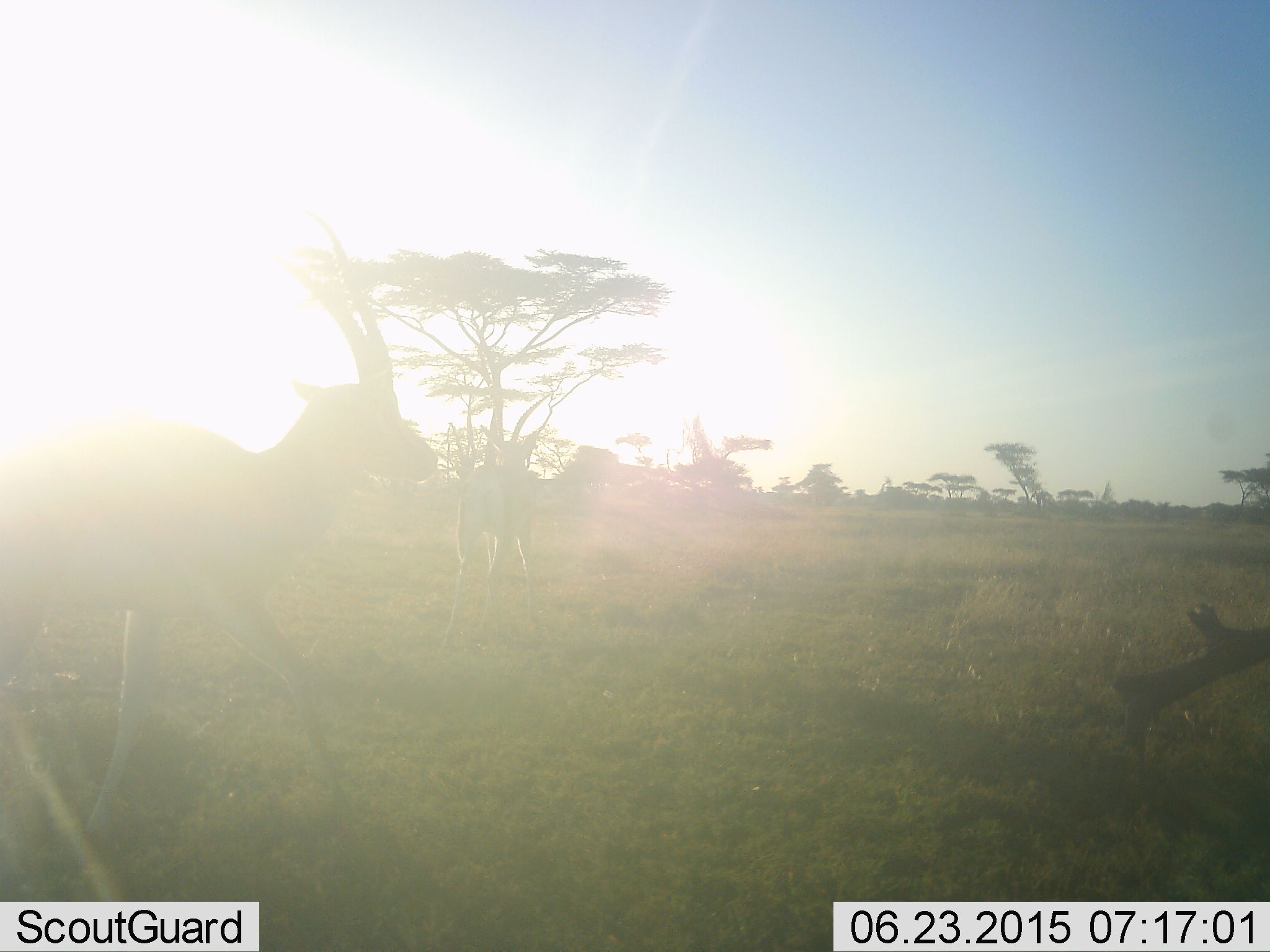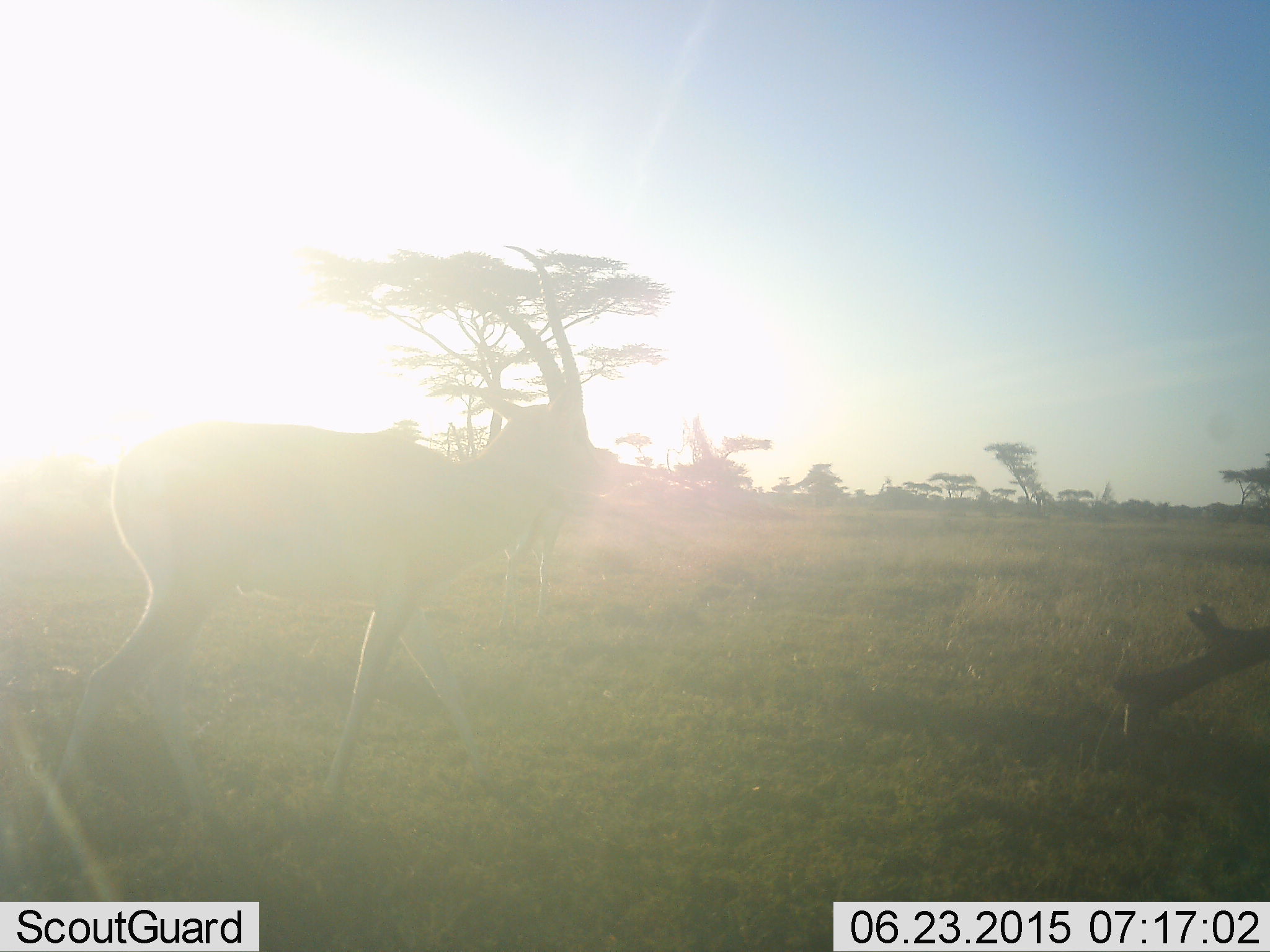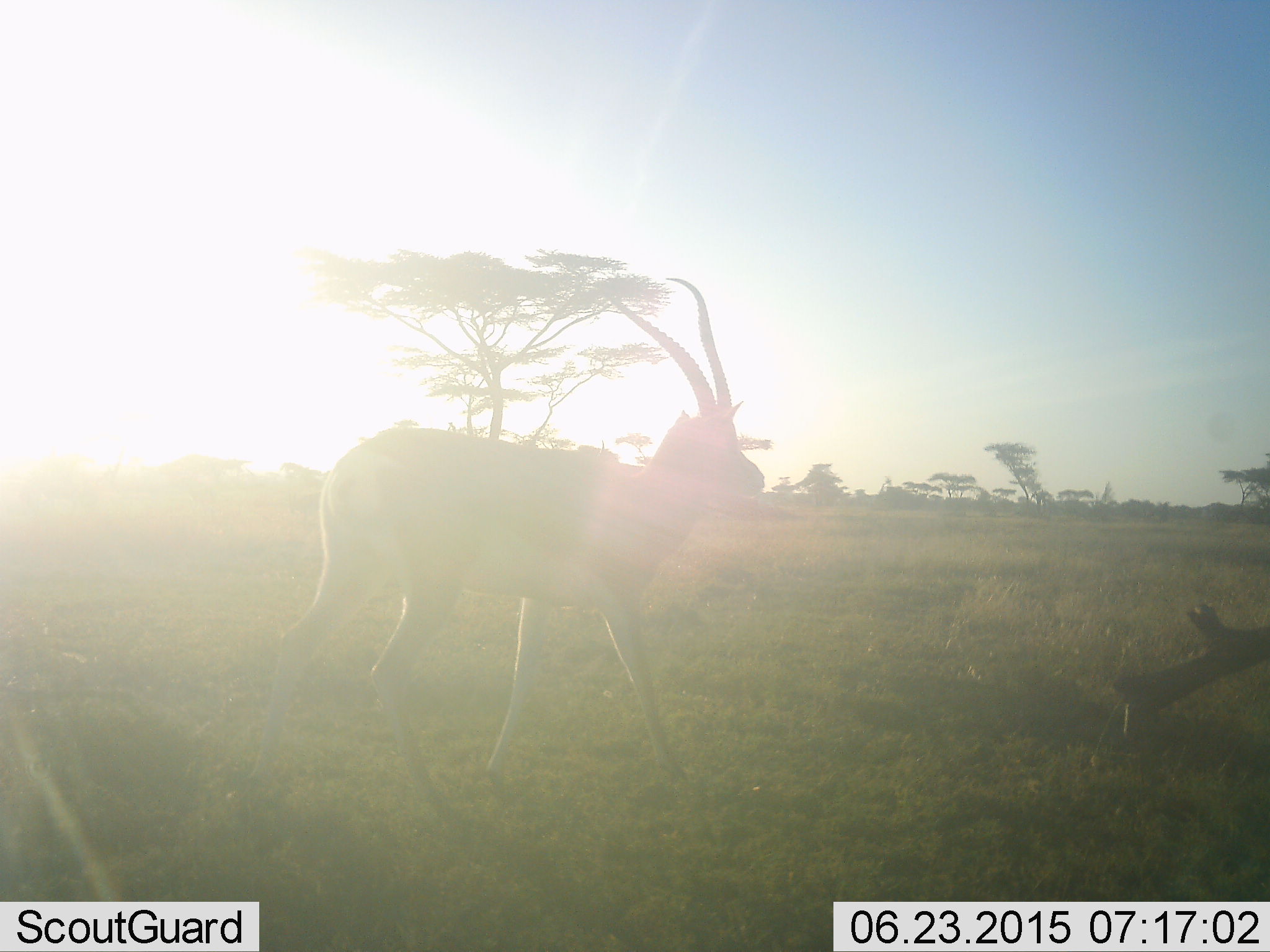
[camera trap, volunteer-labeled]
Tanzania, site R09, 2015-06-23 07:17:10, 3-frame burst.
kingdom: Animalia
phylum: Chordata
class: Mammalia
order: Artiodactyla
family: Bovidae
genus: Nanger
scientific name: Nanger granti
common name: grant's gazelle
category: gazellegrants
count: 2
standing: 10%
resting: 0%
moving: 90%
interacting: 0%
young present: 0%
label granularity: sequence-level